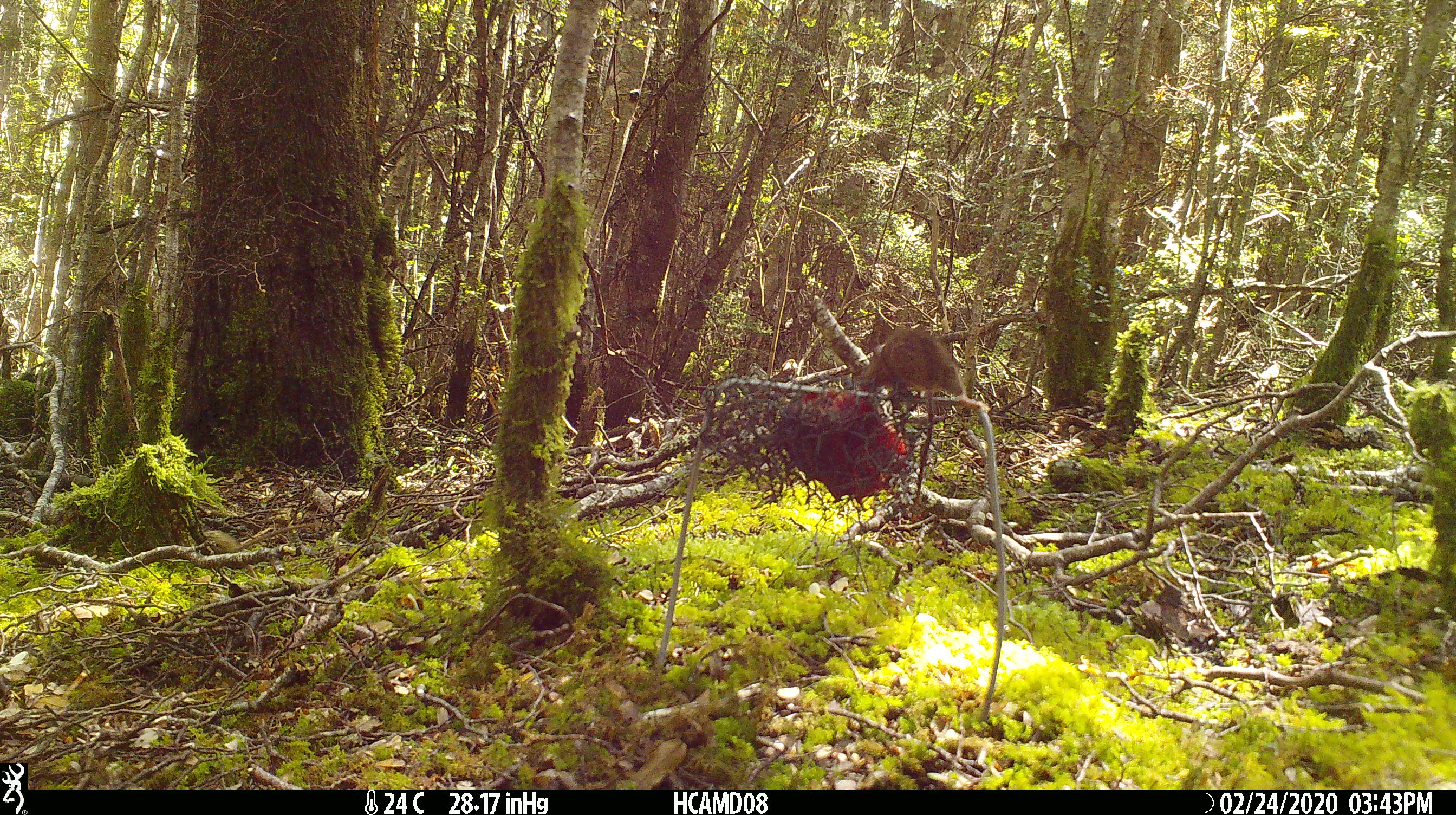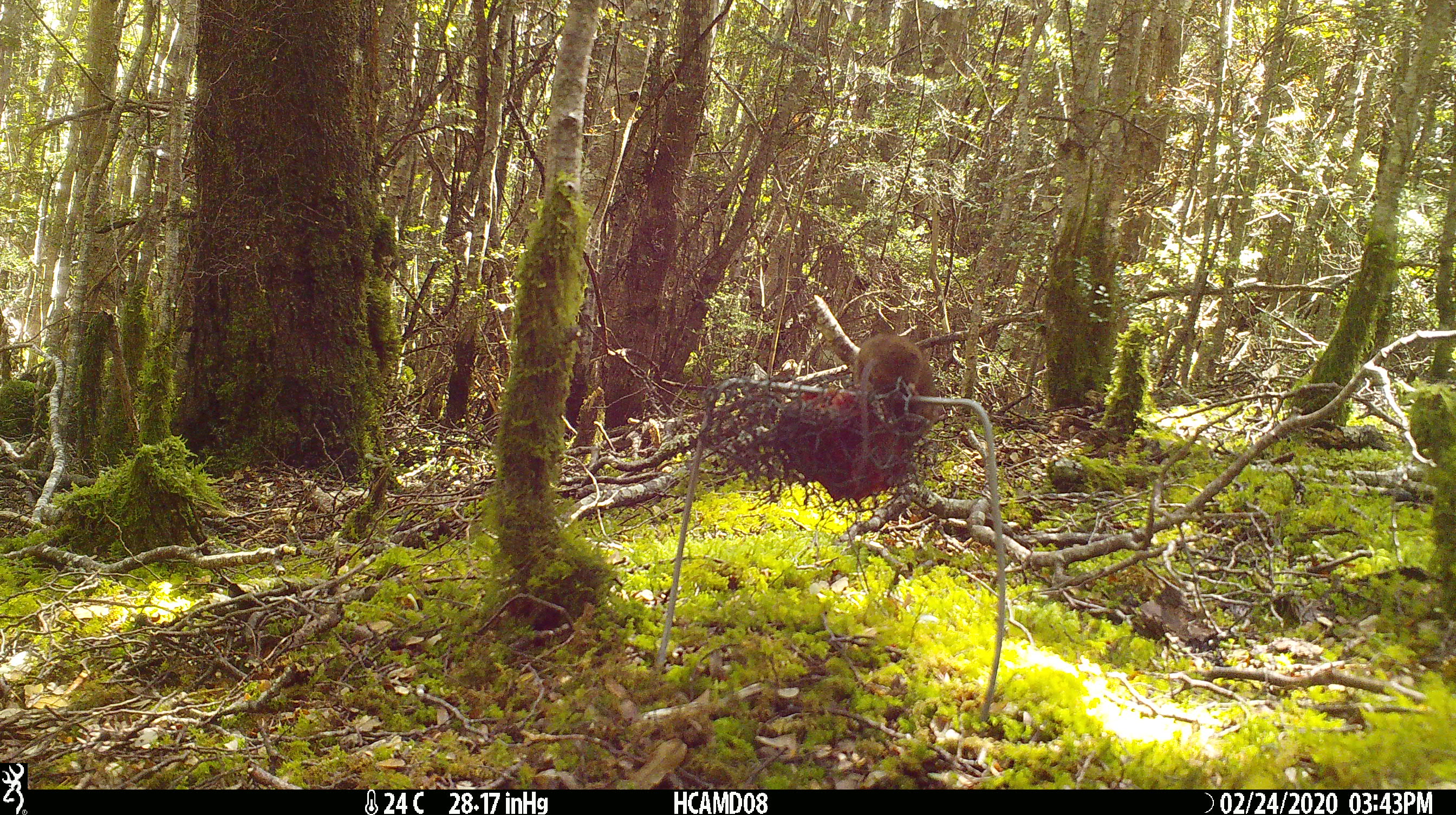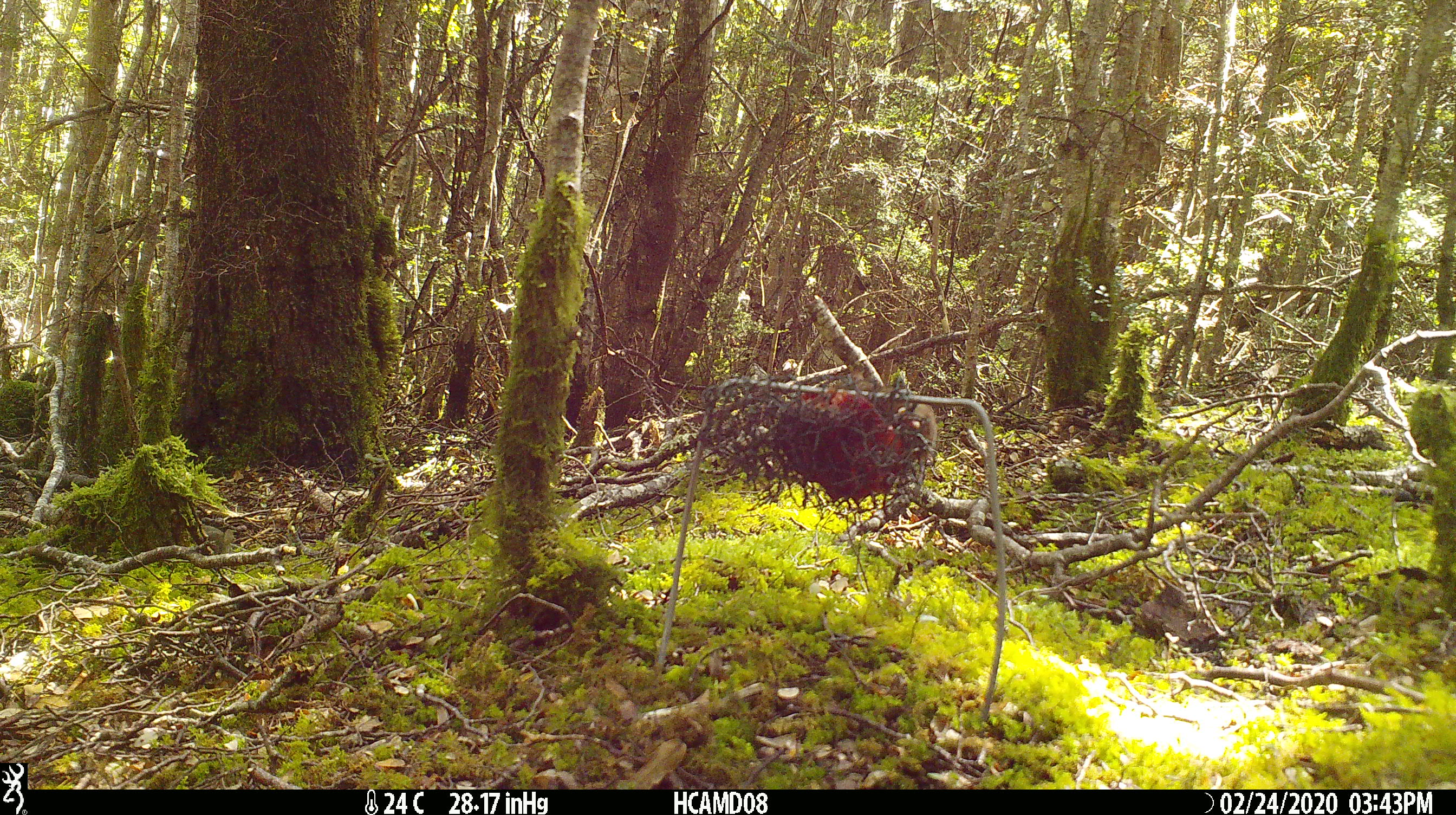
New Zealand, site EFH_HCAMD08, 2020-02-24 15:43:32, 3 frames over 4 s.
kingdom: Animalia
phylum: Chordata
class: Mammalia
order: Rodentia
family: Muridae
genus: Mus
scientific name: Mus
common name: mouse